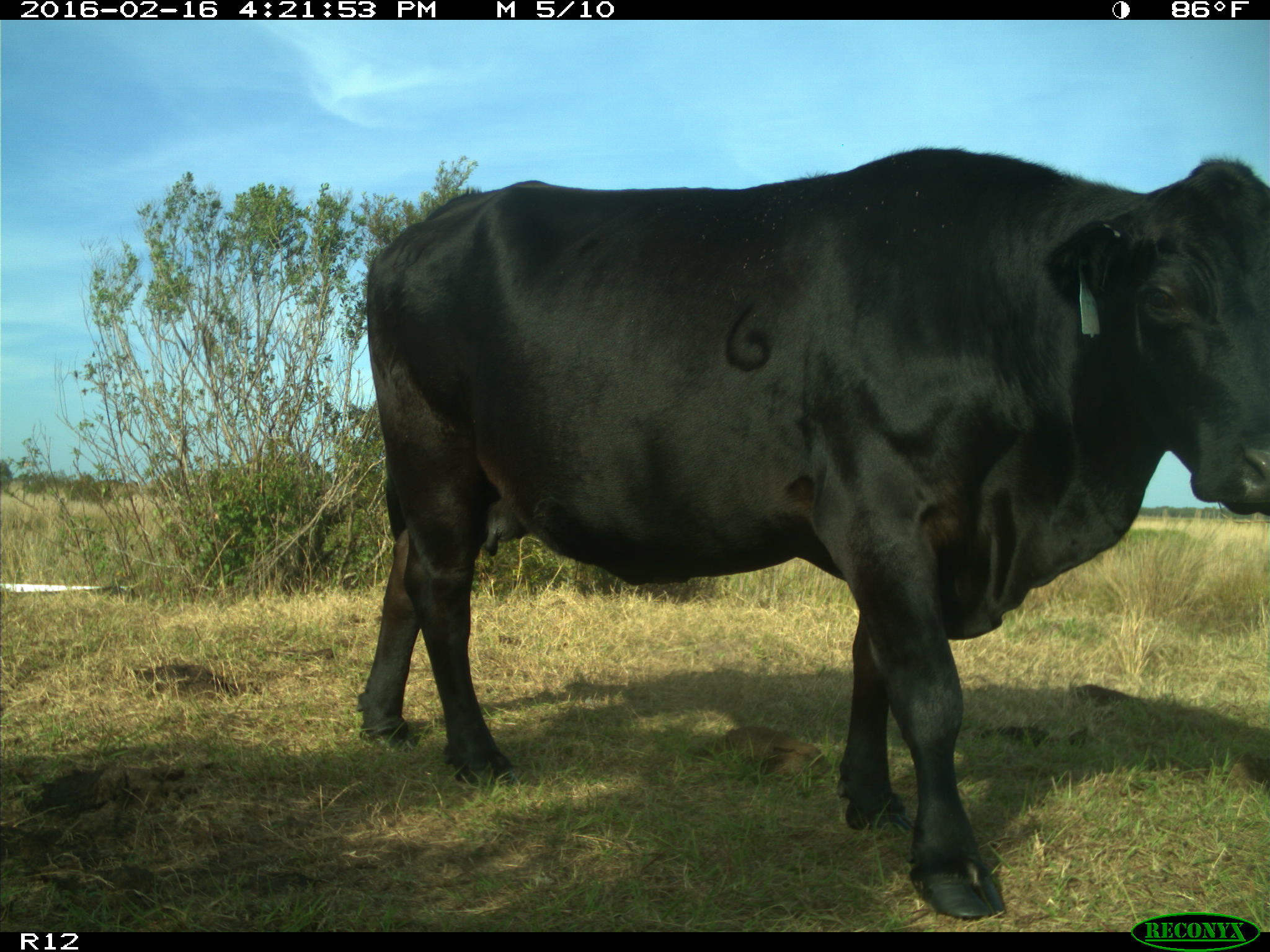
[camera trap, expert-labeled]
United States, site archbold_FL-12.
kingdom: Animalia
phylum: Chordata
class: Mammalia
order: Artiodactyla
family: Bovidae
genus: Bos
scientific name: Bos taurus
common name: domestic cow